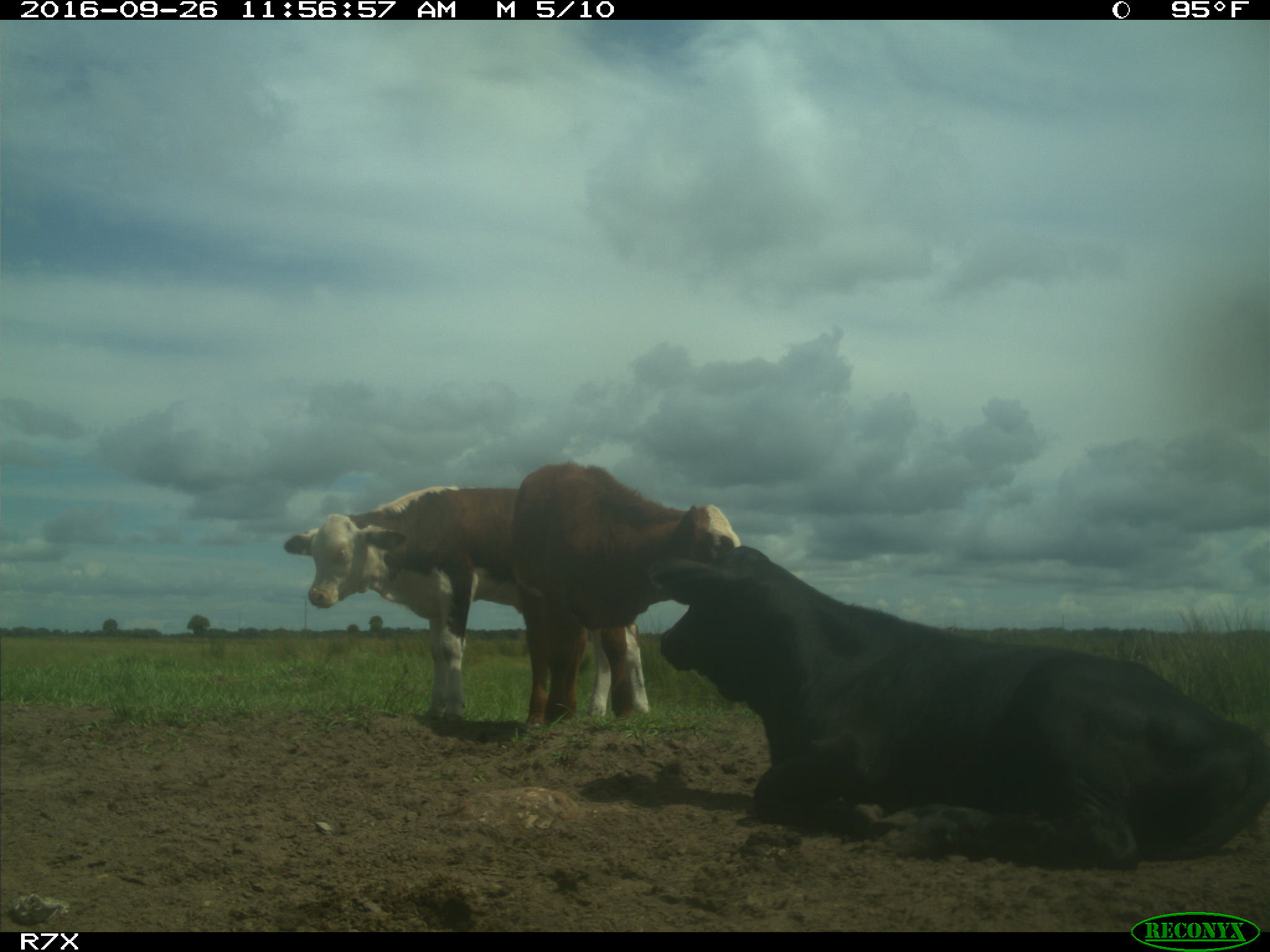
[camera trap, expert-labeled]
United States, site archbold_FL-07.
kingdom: Animalia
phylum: Chordata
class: Mammalia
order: Artiodactyla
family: Bovidae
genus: Bos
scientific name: Bos taurus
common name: domestic cow